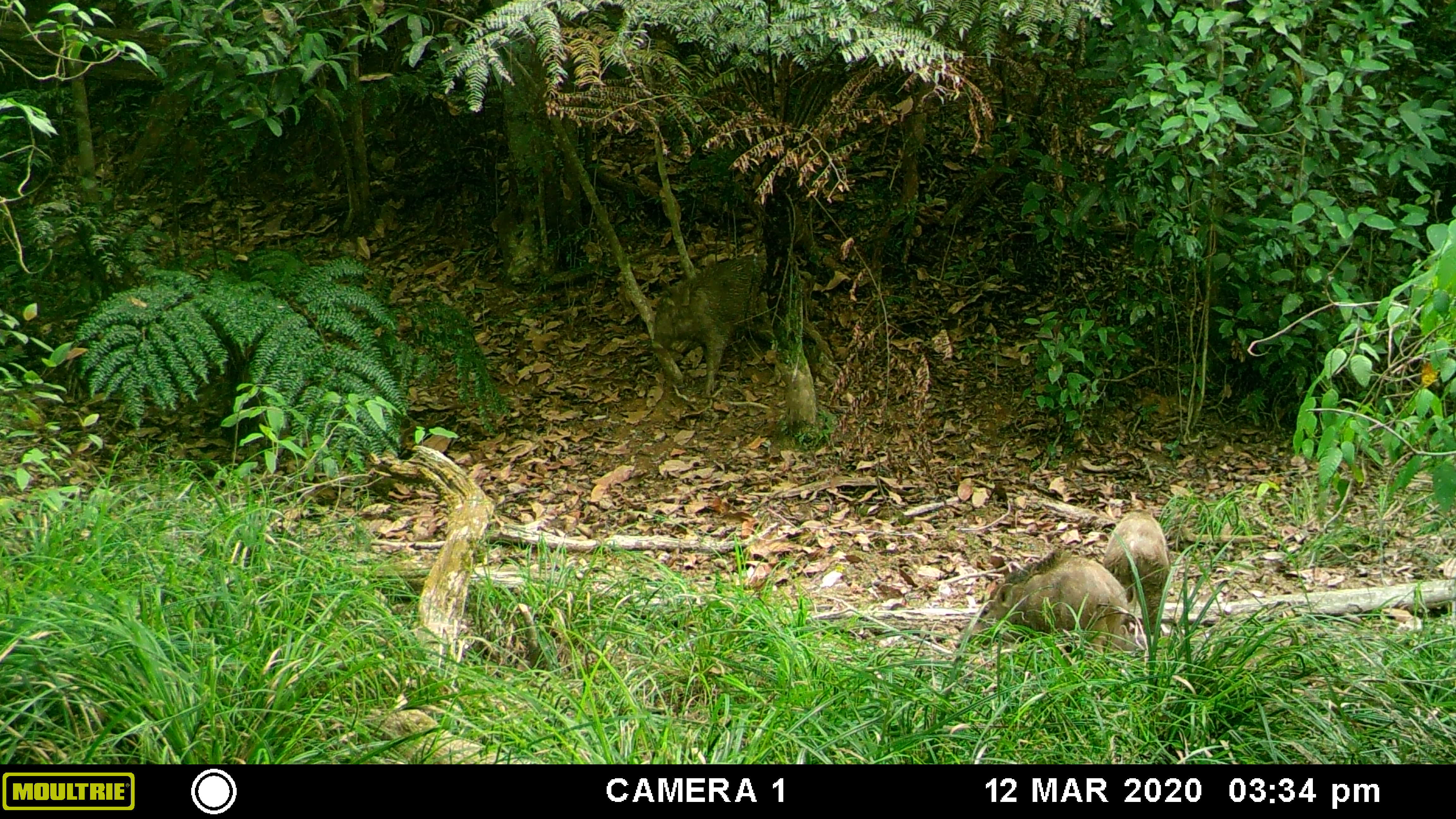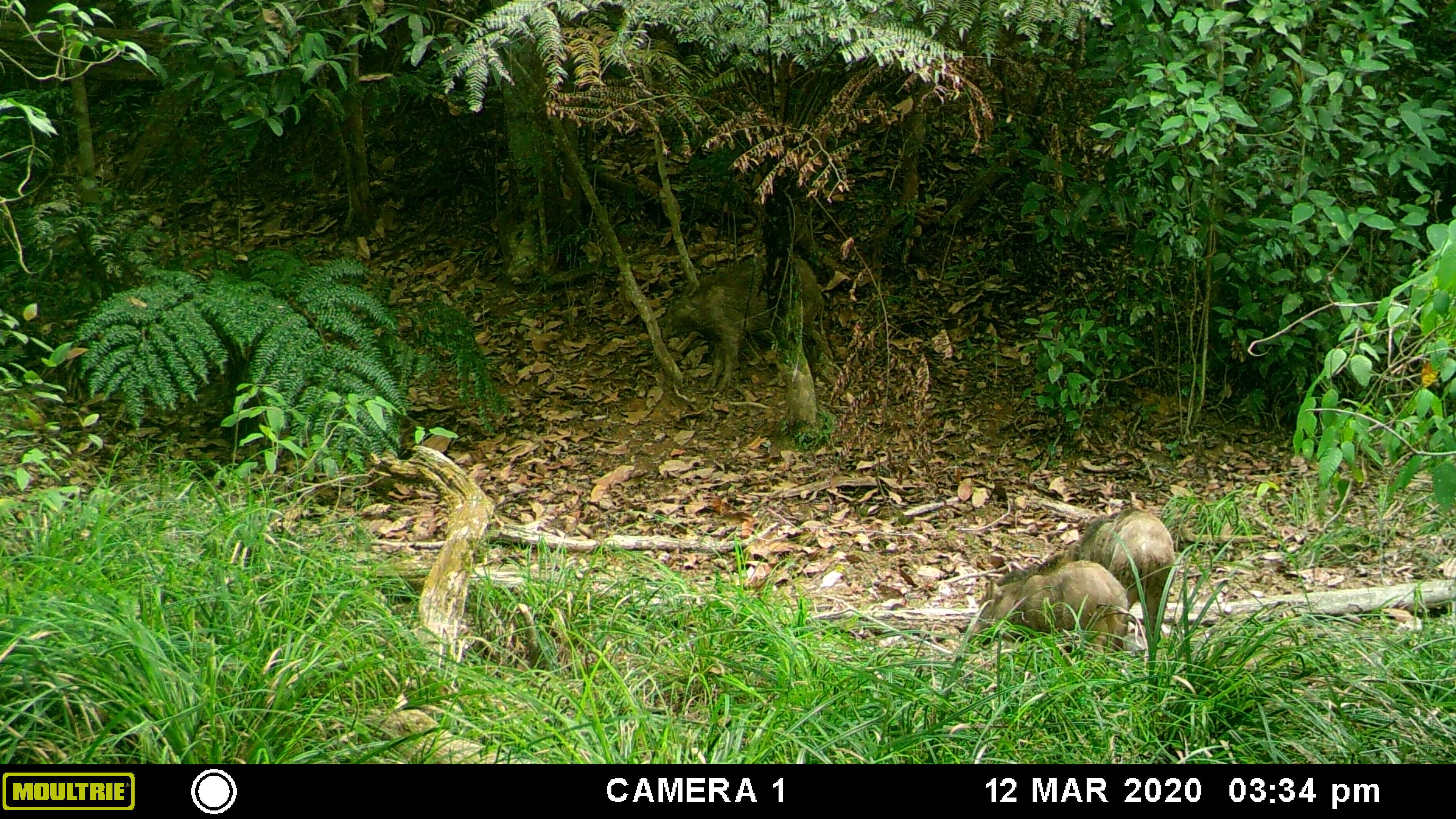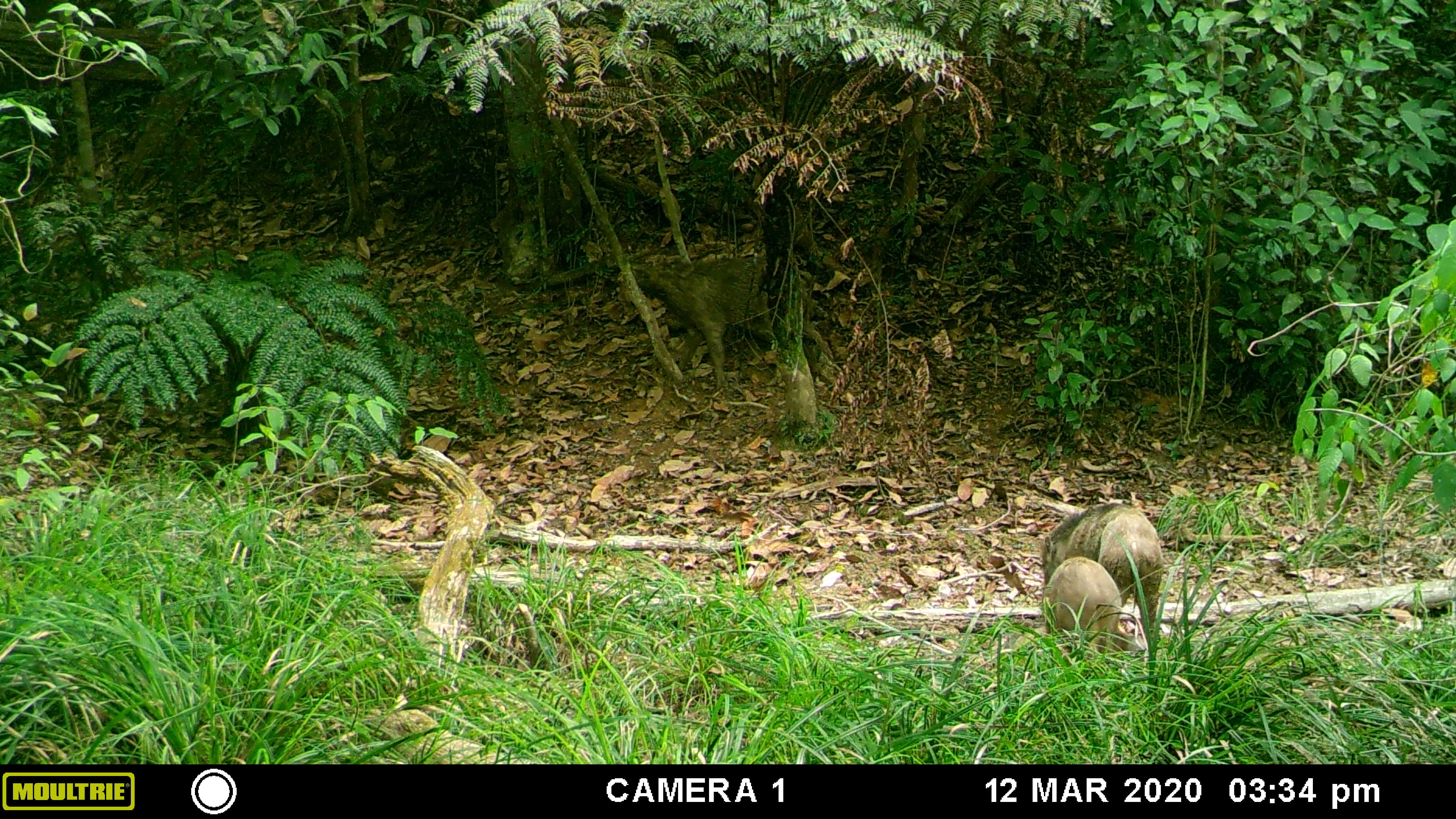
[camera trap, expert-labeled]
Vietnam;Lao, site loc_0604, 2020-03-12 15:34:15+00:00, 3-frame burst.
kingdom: Animalia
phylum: Chordata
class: Mammalia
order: Artiodactyla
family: Suidae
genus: Sus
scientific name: Sus scrofa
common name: eurasian wild pig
Eurasian wild pig (Sus scrofa). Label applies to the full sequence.